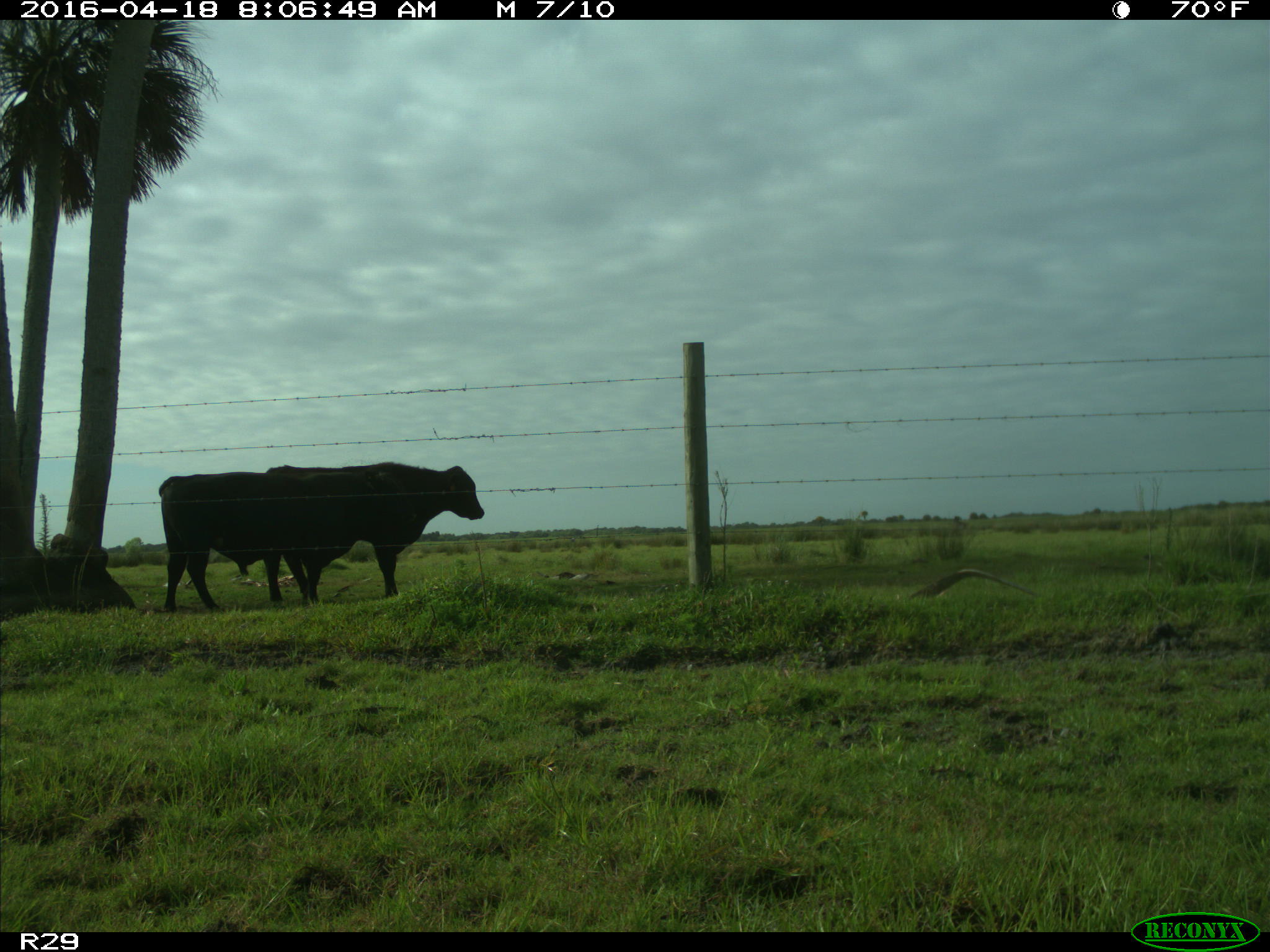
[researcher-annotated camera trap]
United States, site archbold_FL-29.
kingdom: Animalia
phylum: Chordata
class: Mammalia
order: Artiodactyla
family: Bovidae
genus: Bos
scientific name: Bos taurus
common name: domestic cow